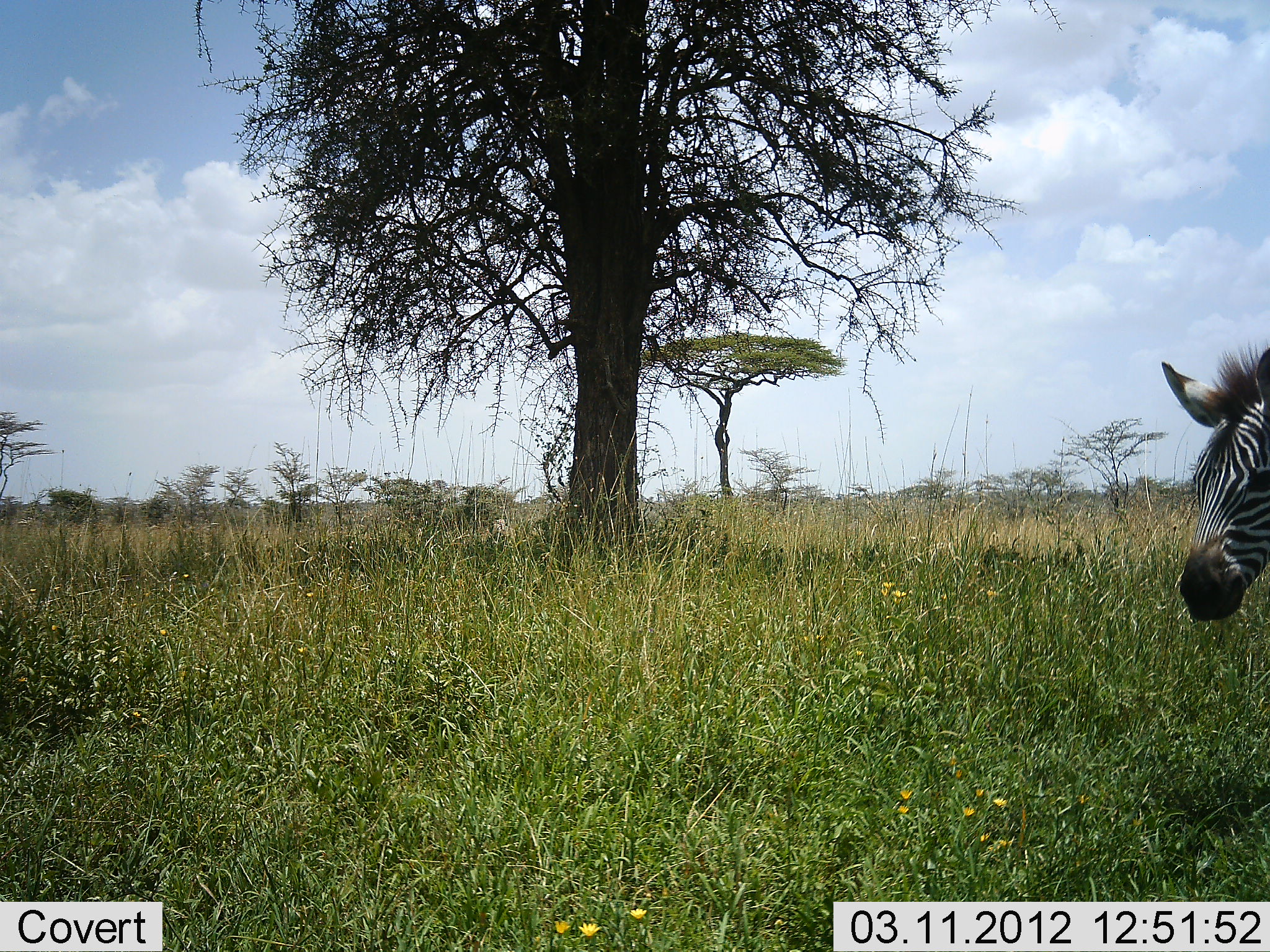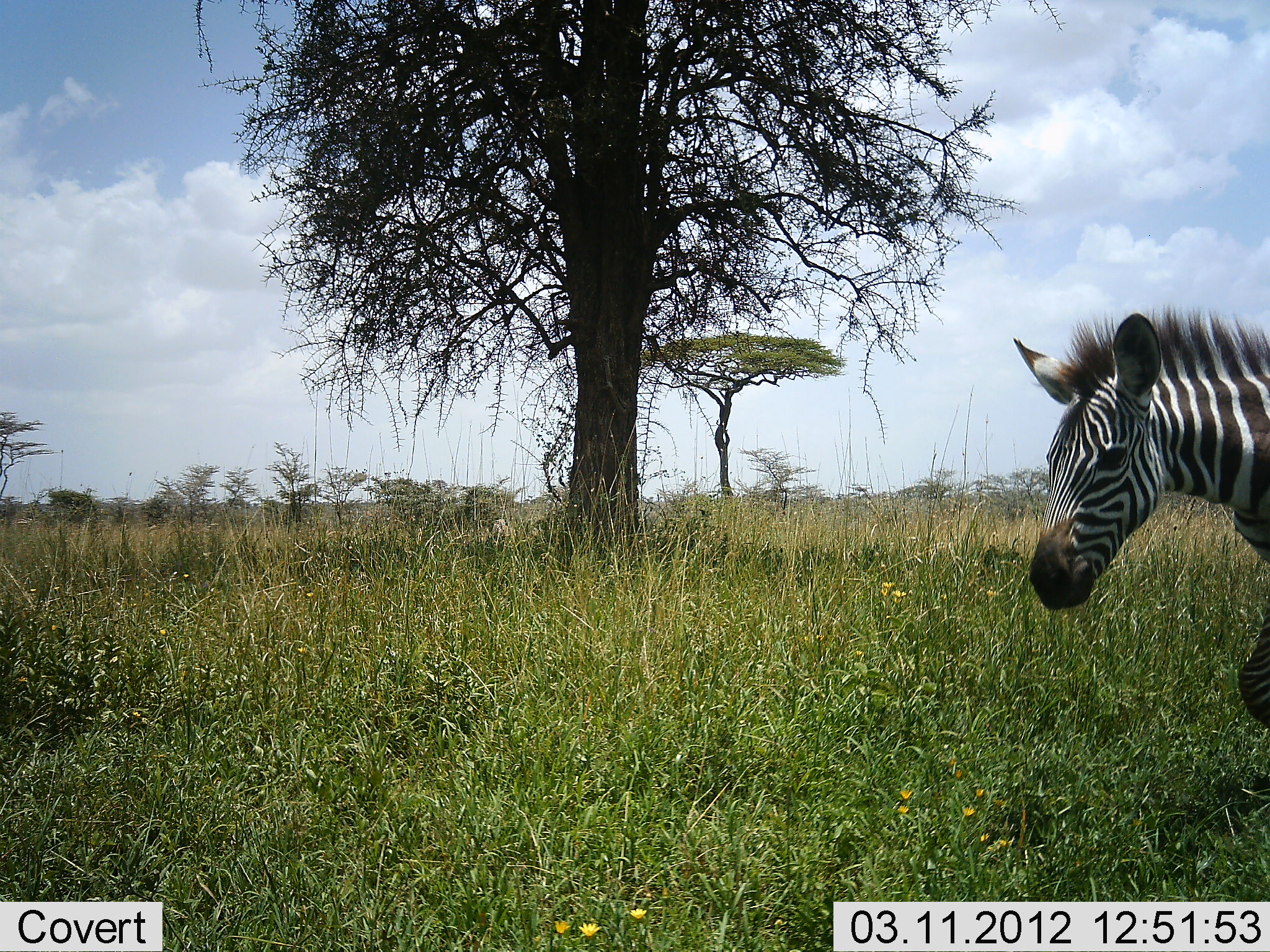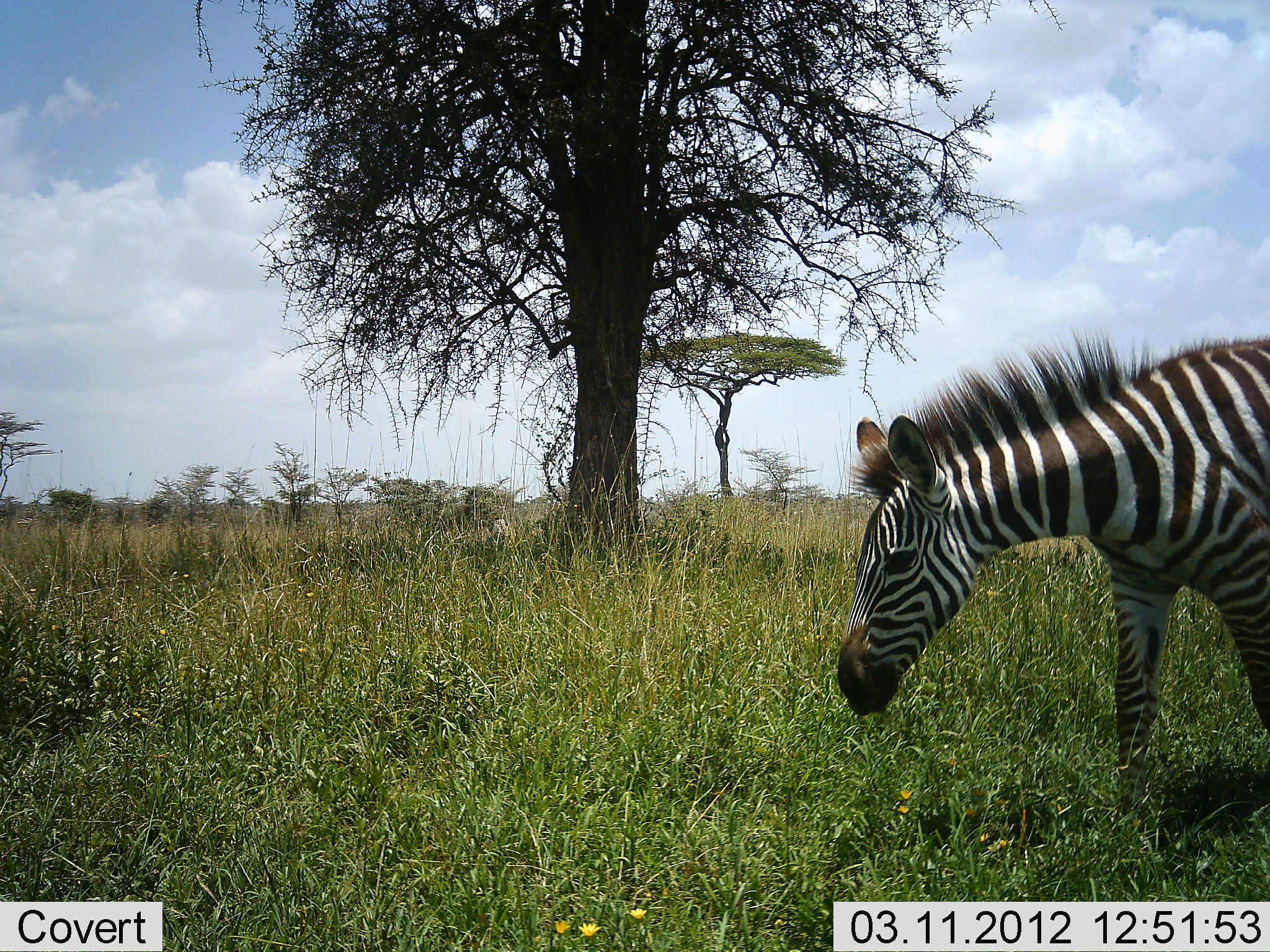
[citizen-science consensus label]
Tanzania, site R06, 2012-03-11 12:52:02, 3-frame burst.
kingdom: Animalia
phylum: Chordata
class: Mammalia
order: Perissodactyla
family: Equidae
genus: Equus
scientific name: Equus quagga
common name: plains zebra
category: zebra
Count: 1.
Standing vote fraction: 6%.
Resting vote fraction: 0%.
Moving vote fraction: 88%.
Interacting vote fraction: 0%.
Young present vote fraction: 0%.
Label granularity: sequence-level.